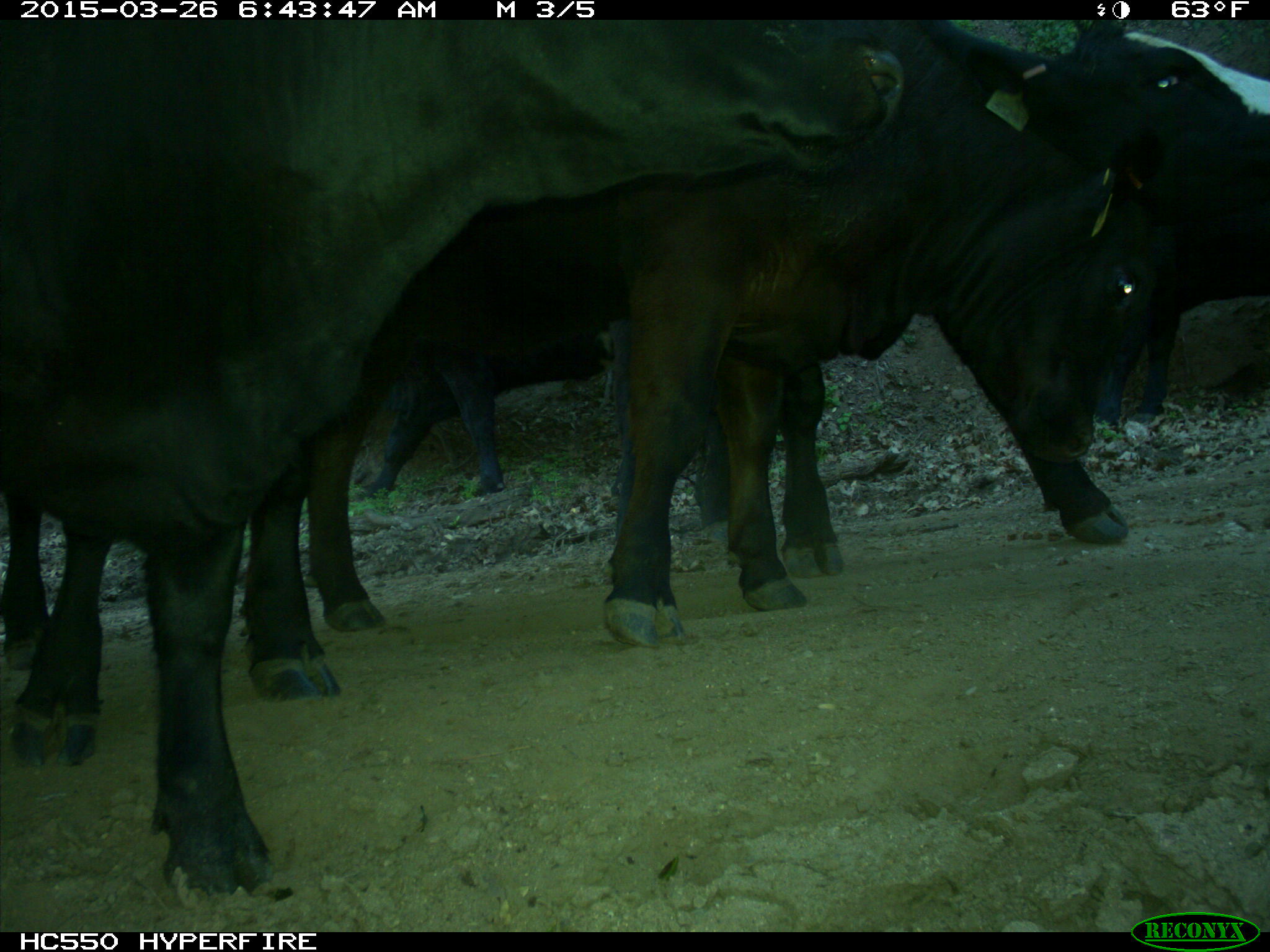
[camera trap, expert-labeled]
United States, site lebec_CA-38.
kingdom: Animalia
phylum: Chordata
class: Mammalia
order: Artiodactyla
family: Bovidae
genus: Bos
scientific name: Bos taurus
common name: domestic cow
Bos taurus (domestic cow).